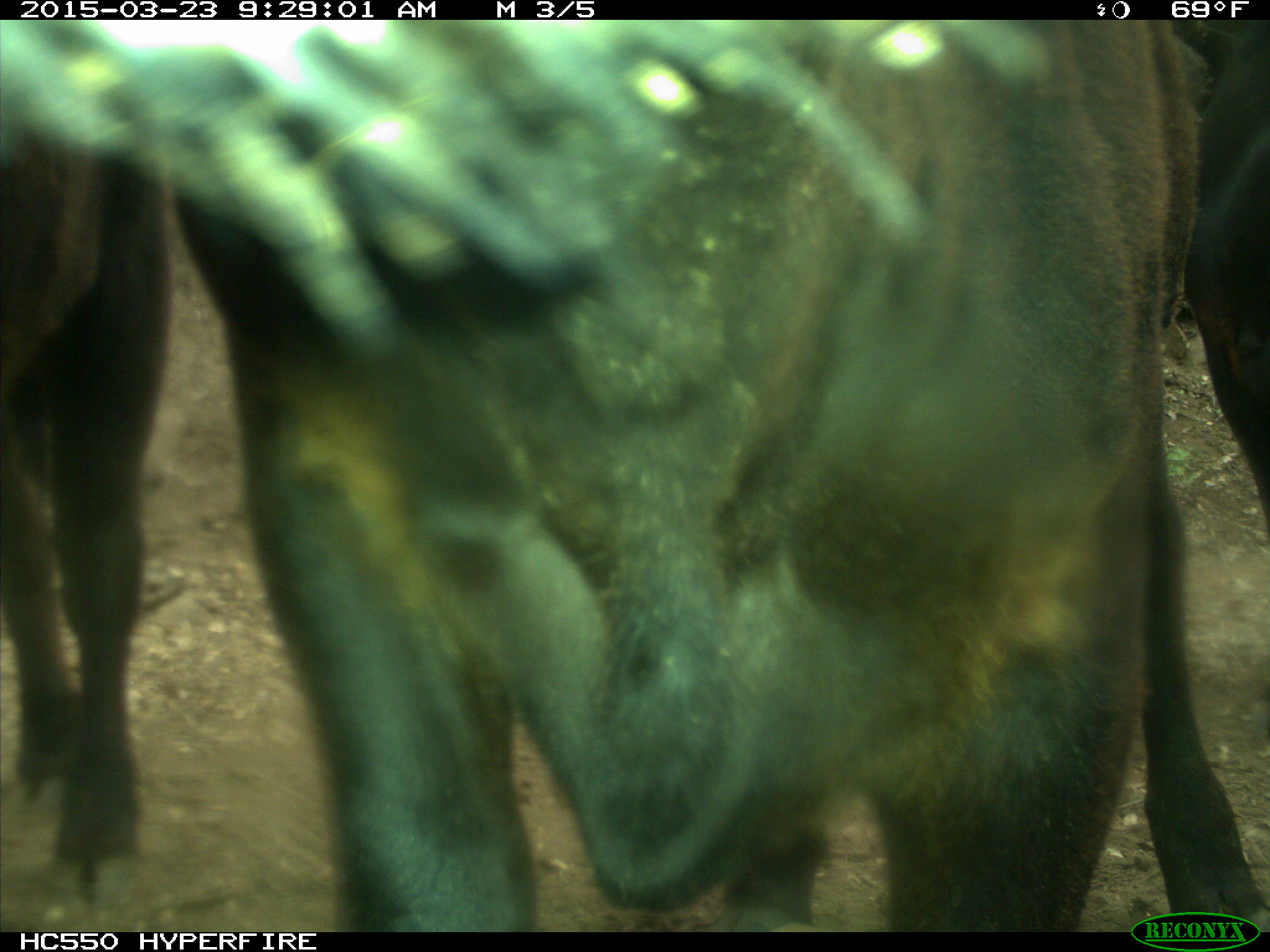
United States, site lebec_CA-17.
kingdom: Animalia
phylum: Chordata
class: Mammalia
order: Artiodactyla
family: Bovidae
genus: Bos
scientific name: Bos taurus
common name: domestic cow